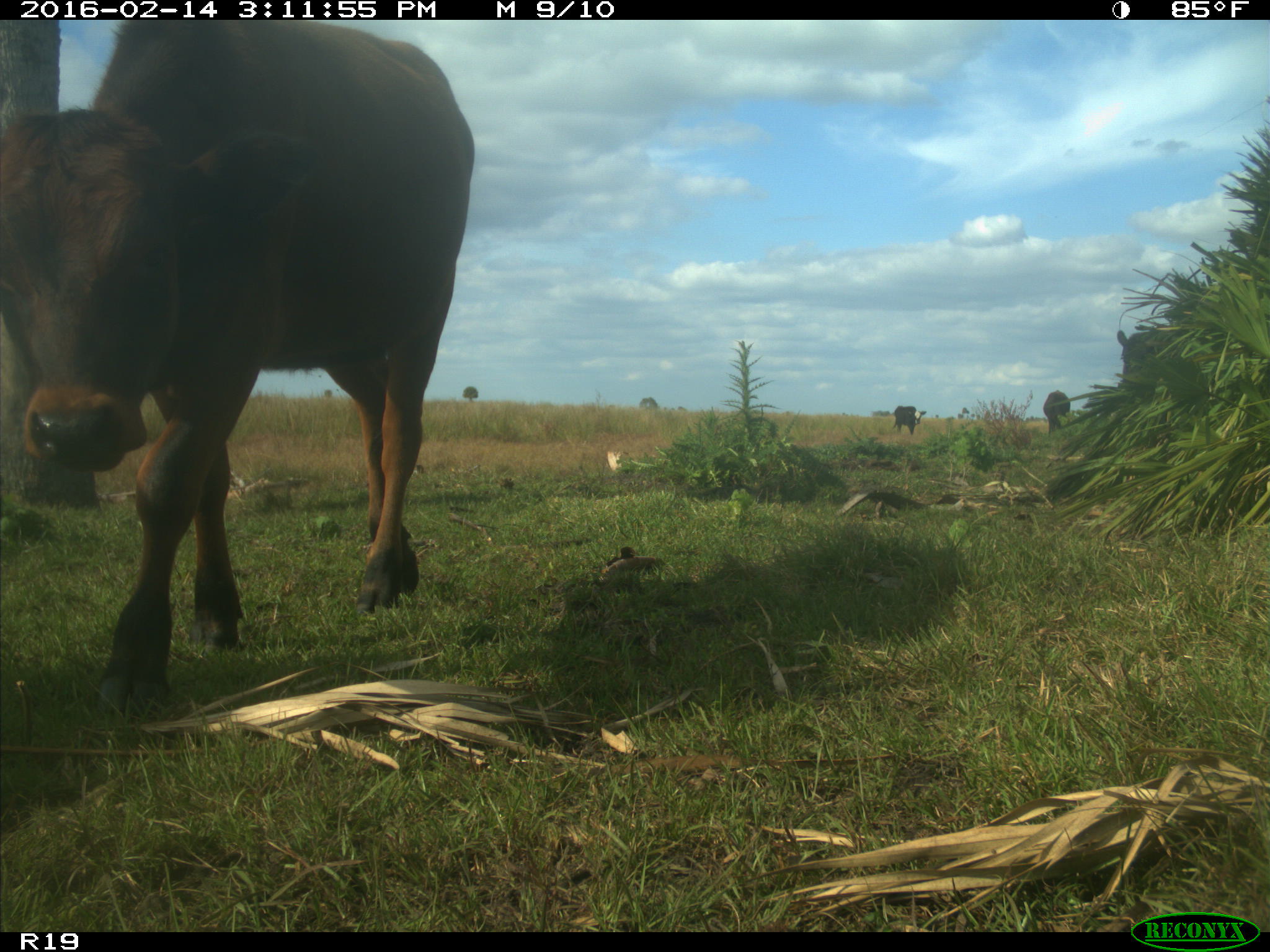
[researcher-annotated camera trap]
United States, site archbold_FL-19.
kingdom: Animalia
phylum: Chordata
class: Mammalia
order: Artiodactyla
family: Bovidae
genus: Bos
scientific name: Bos taurus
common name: domestic cow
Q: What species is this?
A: Bos taurus (domestic cow).